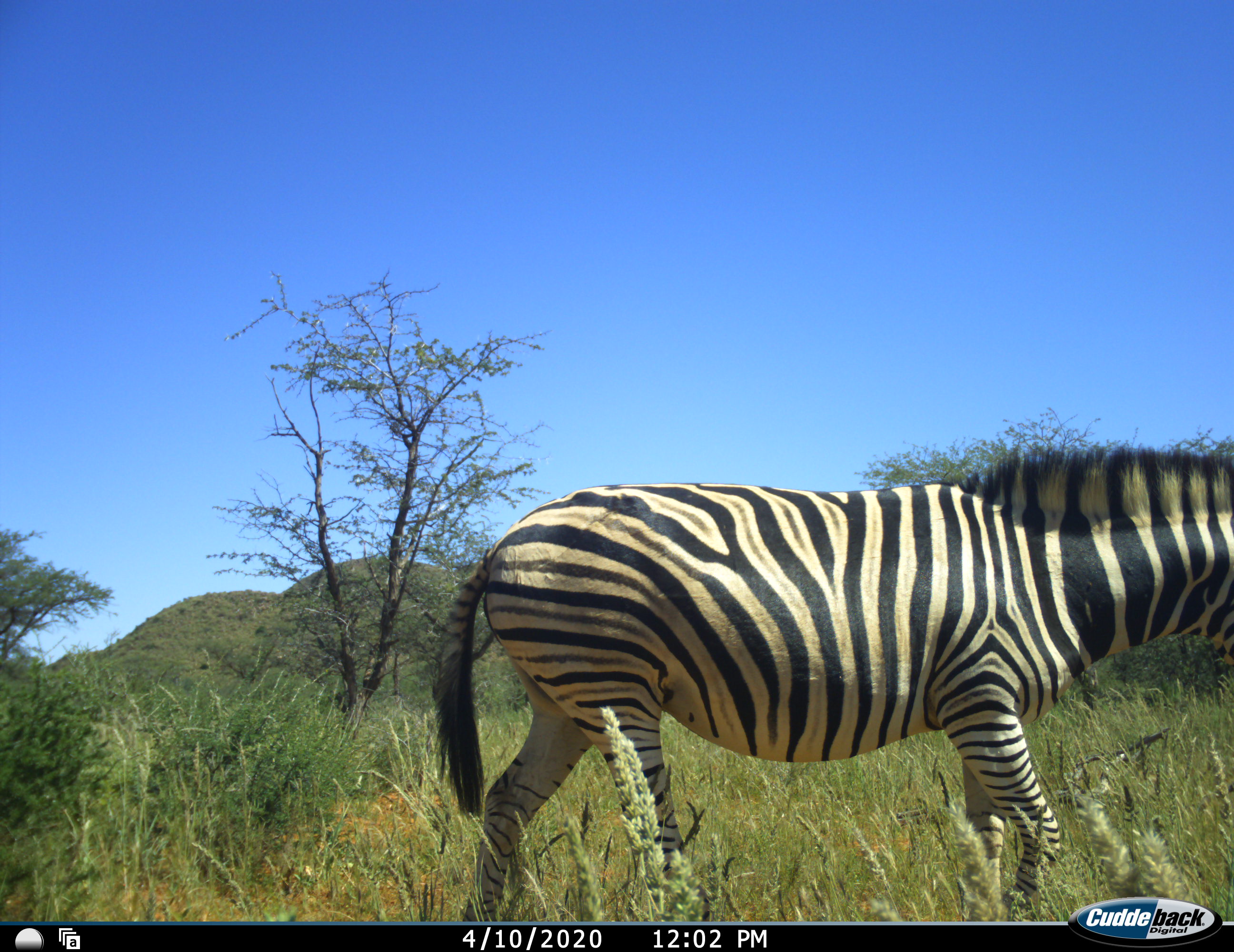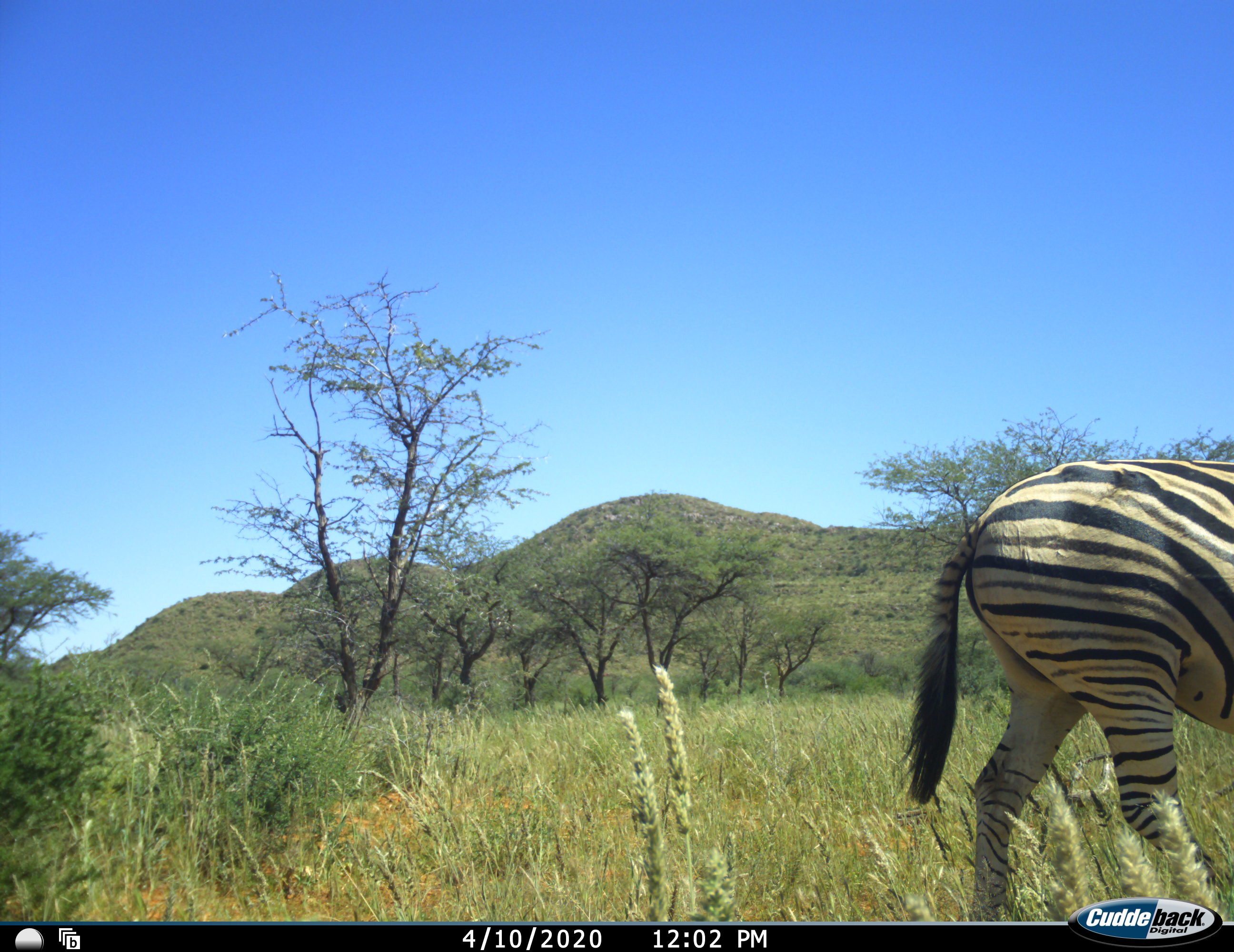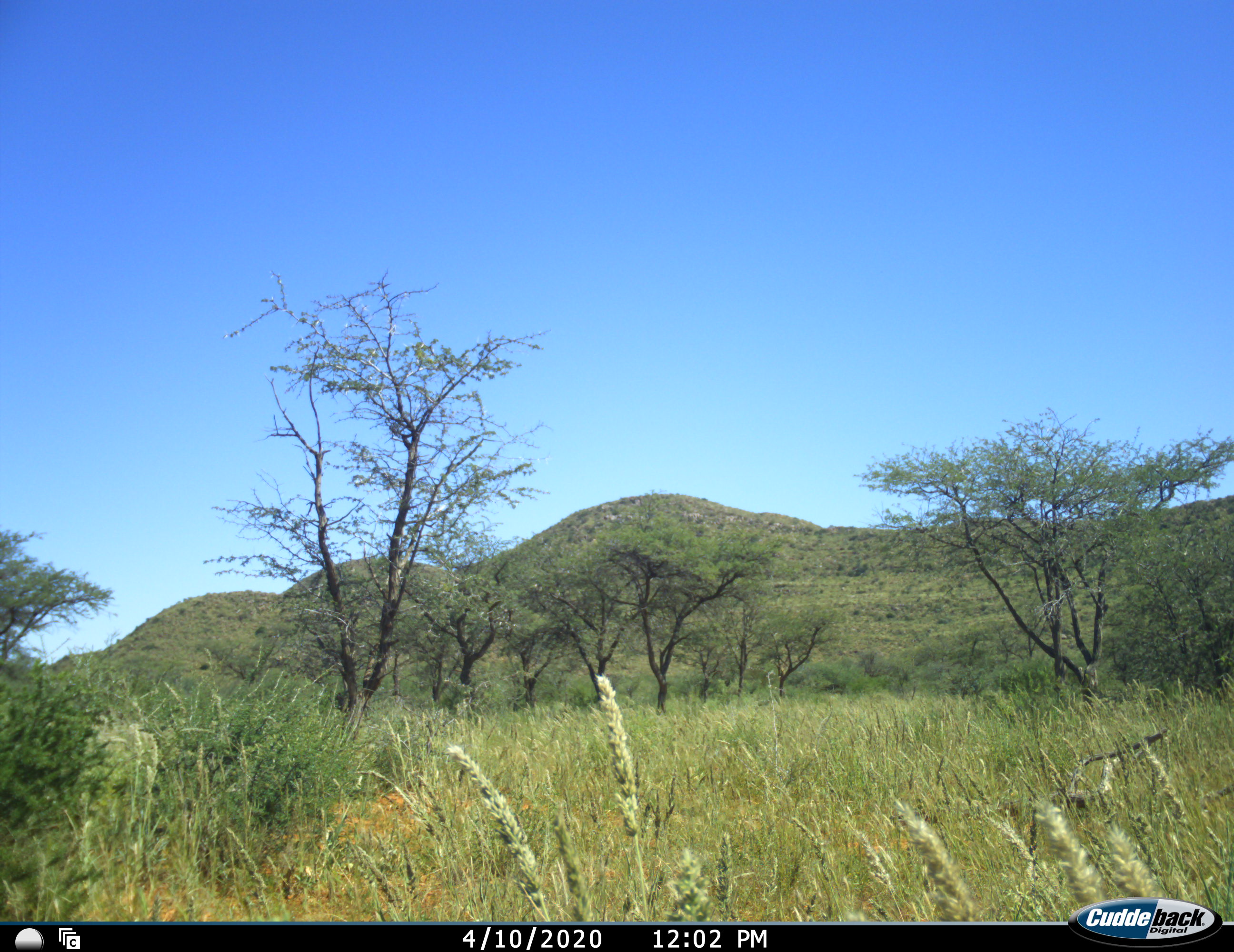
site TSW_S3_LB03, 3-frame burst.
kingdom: Animalia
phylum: Chordata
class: Mammalia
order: Perissodactyla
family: Equidae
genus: Equus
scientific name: Equus quagga burchellii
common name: burchell's zebra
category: zebraburchells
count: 1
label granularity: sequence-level